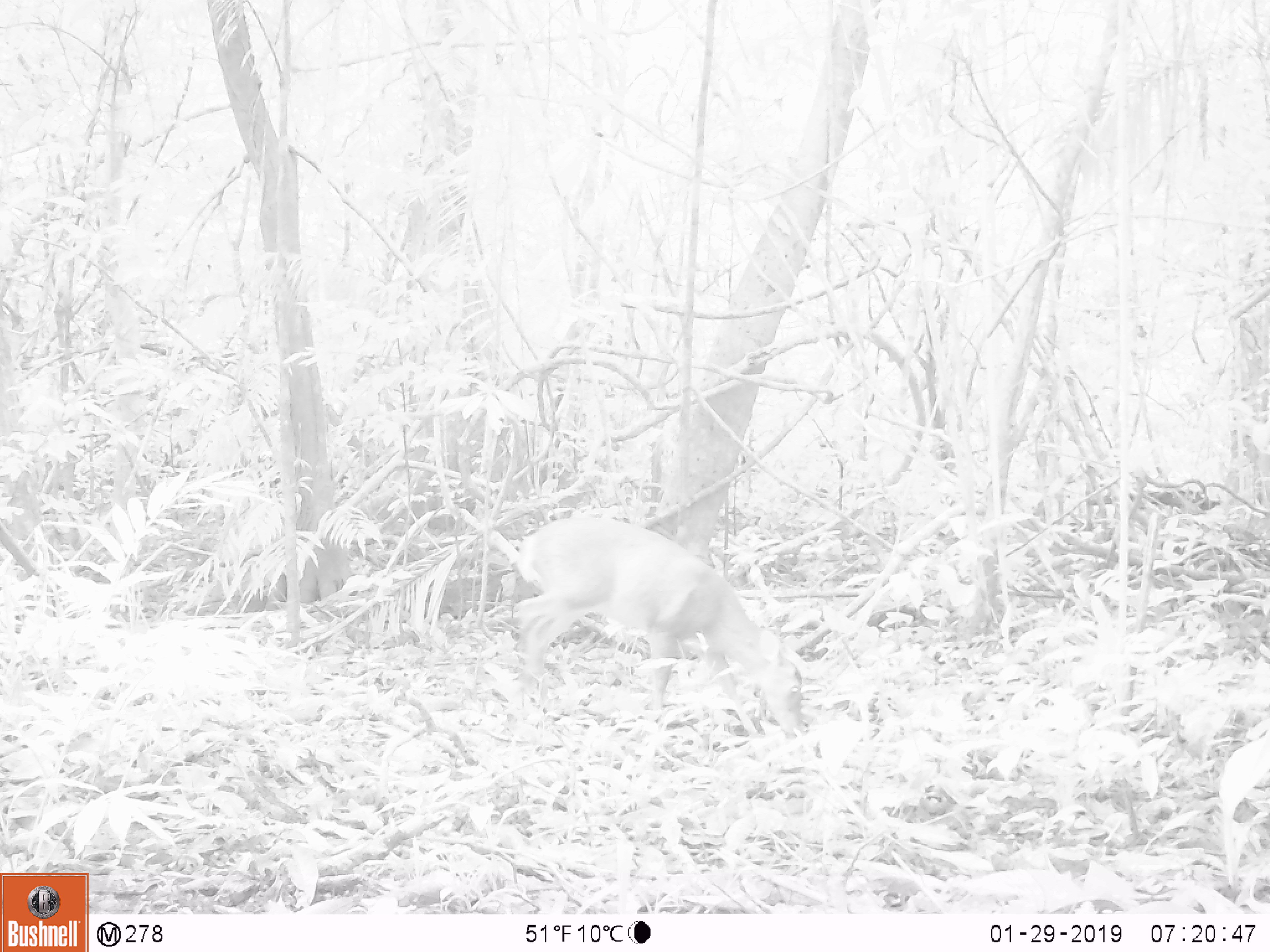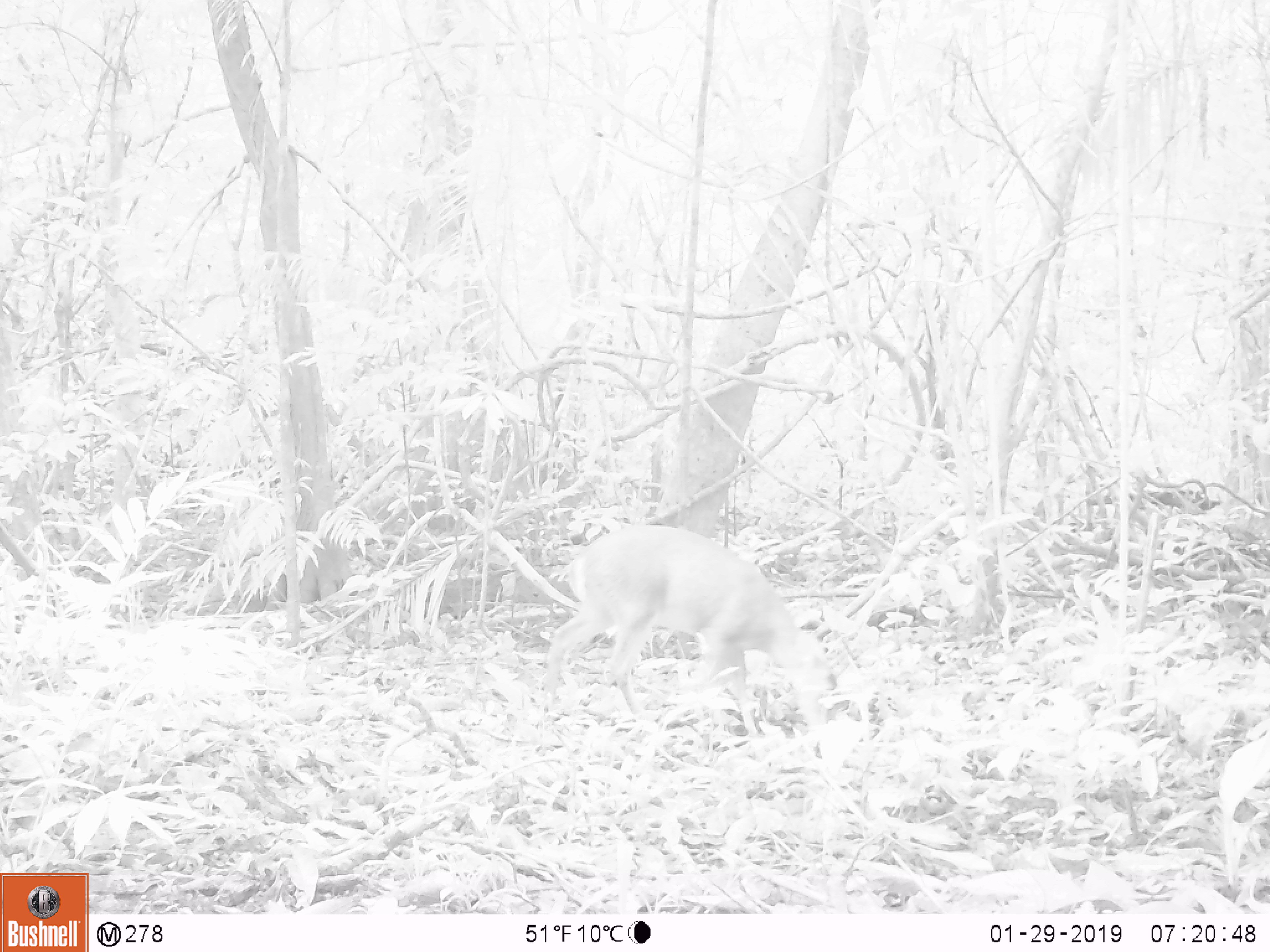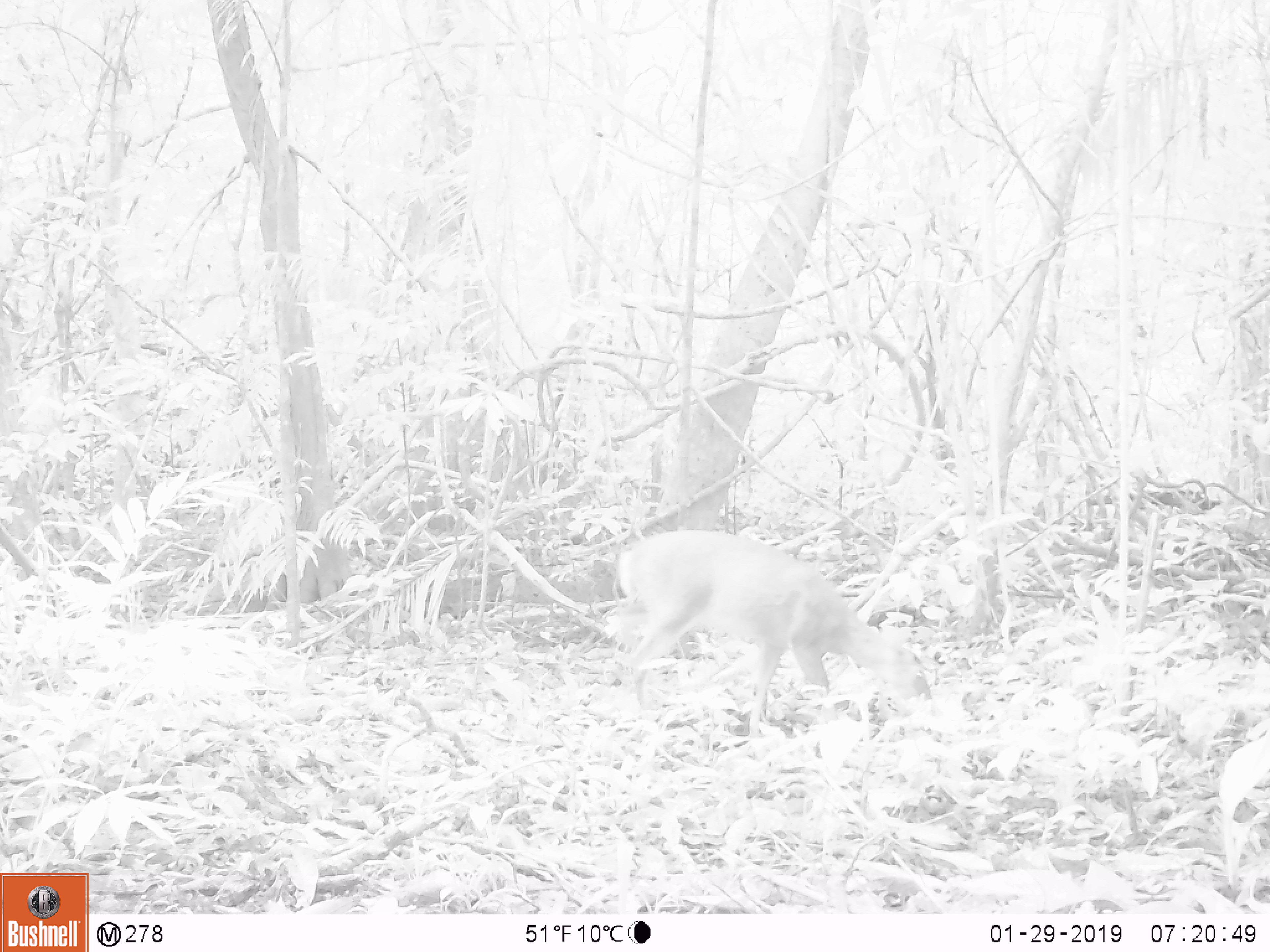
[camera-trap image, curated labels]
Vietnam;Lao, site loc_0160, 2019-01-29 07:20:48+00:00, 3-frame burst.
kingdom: Animalia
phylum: Chordata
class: Mammalia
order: Artiodactyla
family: Cervidae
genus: Muntiacus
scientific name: Muntiacus vuquangensis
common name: large-antlered muntjac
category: large antlered muntjac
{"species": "large antlered muntjac (large-antlered muntjac) (Muntiacus vuquangensis)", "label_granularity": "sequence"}